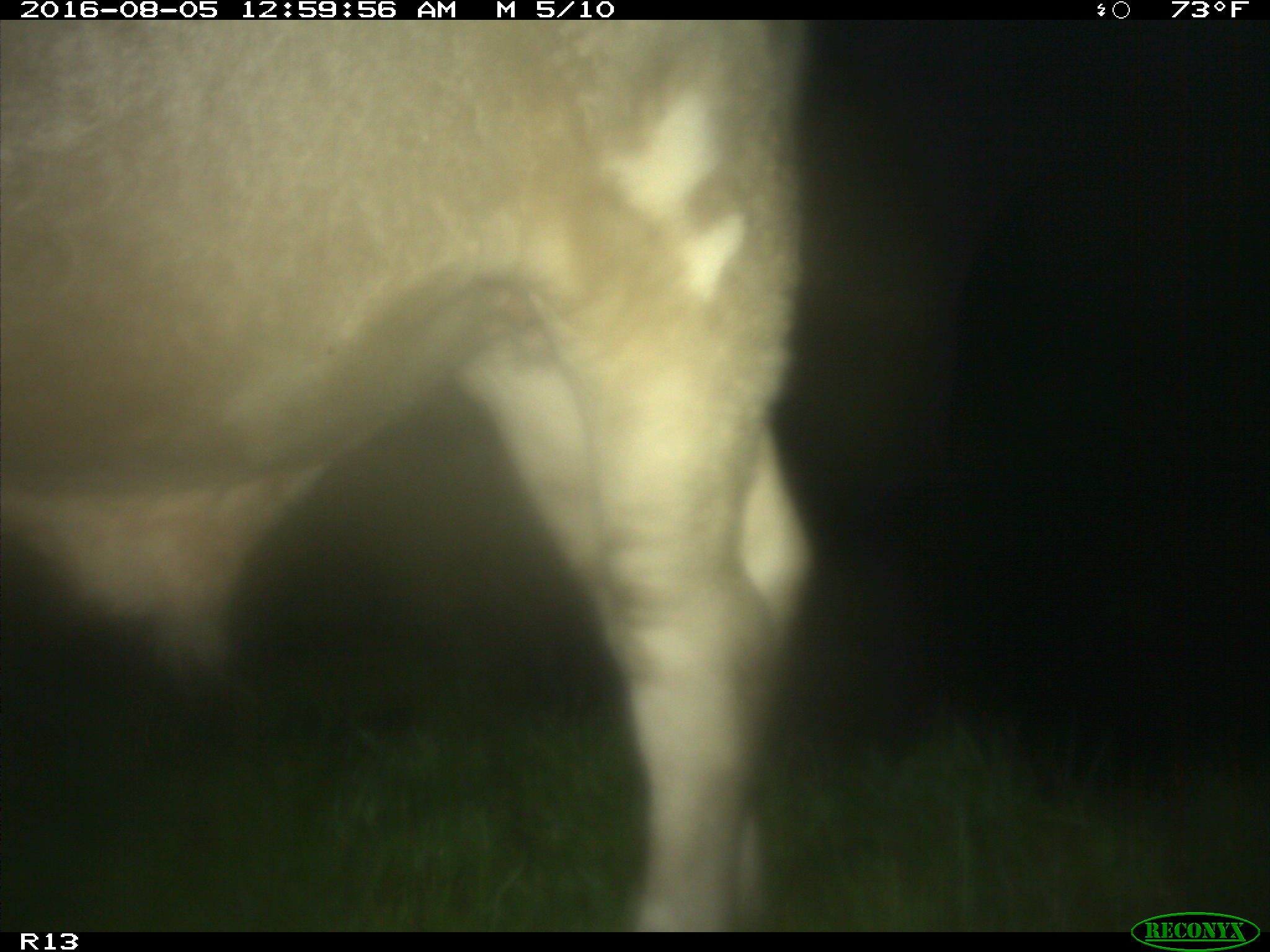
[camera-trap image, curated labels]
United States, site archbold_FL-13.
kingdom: Animalia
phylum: Chordata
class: Mammalia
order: Artiodactyla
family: Bovidae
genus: Bos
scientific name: Bos taurus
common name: domestic cow